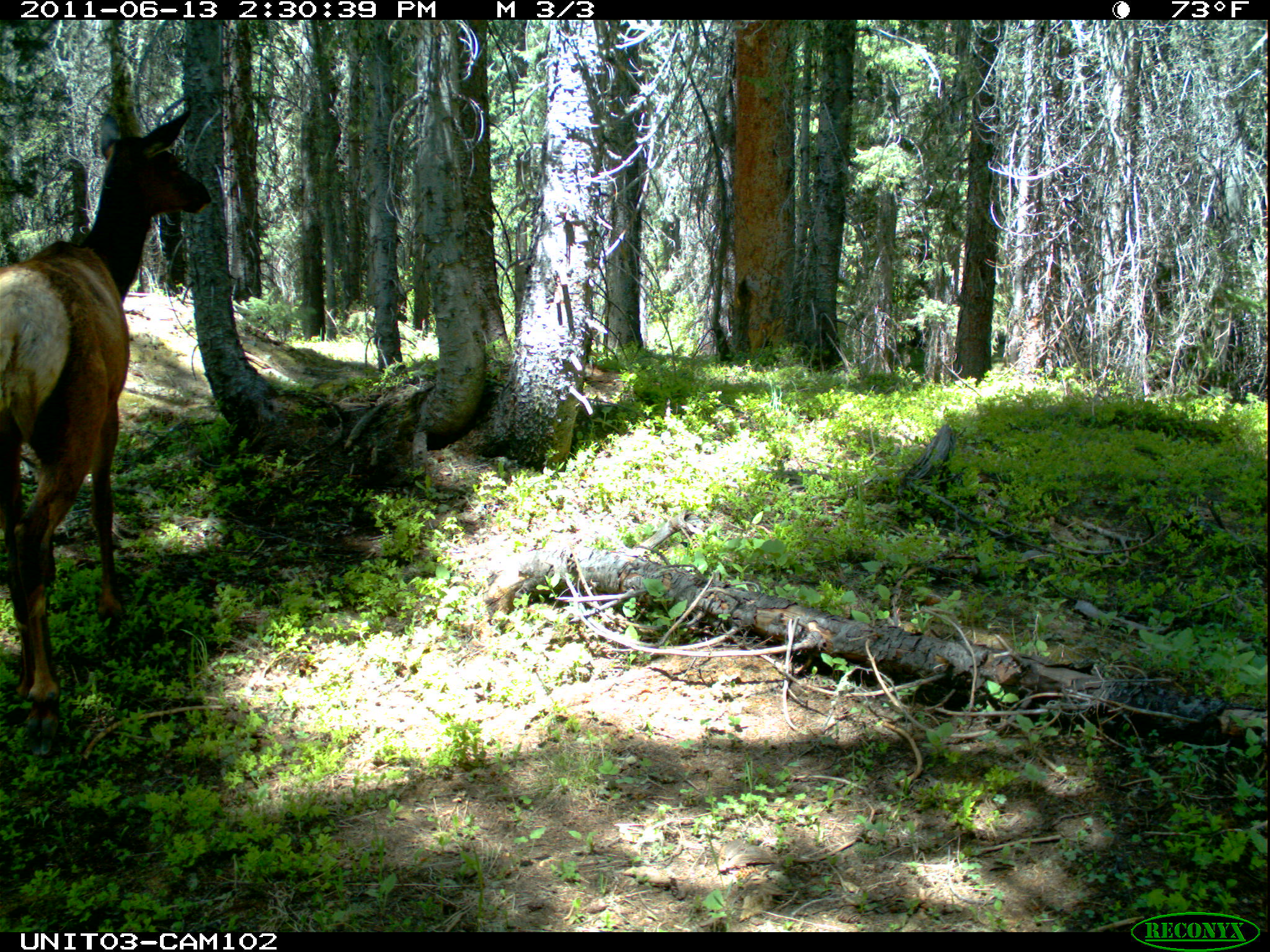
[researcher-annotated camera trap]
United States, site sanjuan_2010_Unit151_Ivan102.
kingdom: Animalia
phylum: Chordata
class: Mammalia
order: Artiodactyla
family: Cervidae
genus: Cervus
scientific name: Cervus elaphus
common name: red deer